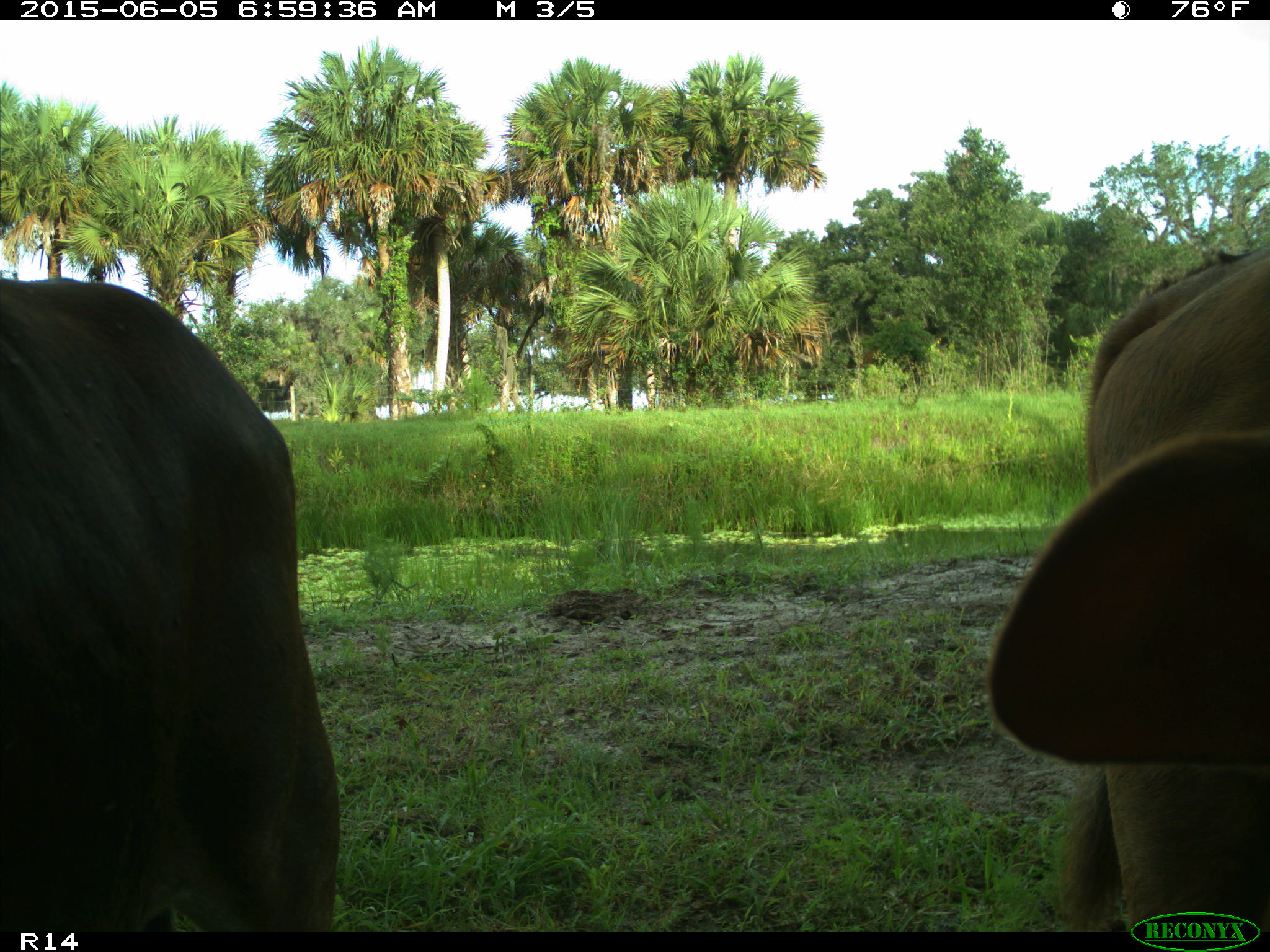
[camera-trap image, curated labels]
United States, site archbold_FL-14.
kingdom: Animalia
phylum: Chordata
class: Mammalia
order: Artiodactyla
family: Bovidae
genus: Bos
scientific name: Bos taurus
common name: domestic cow